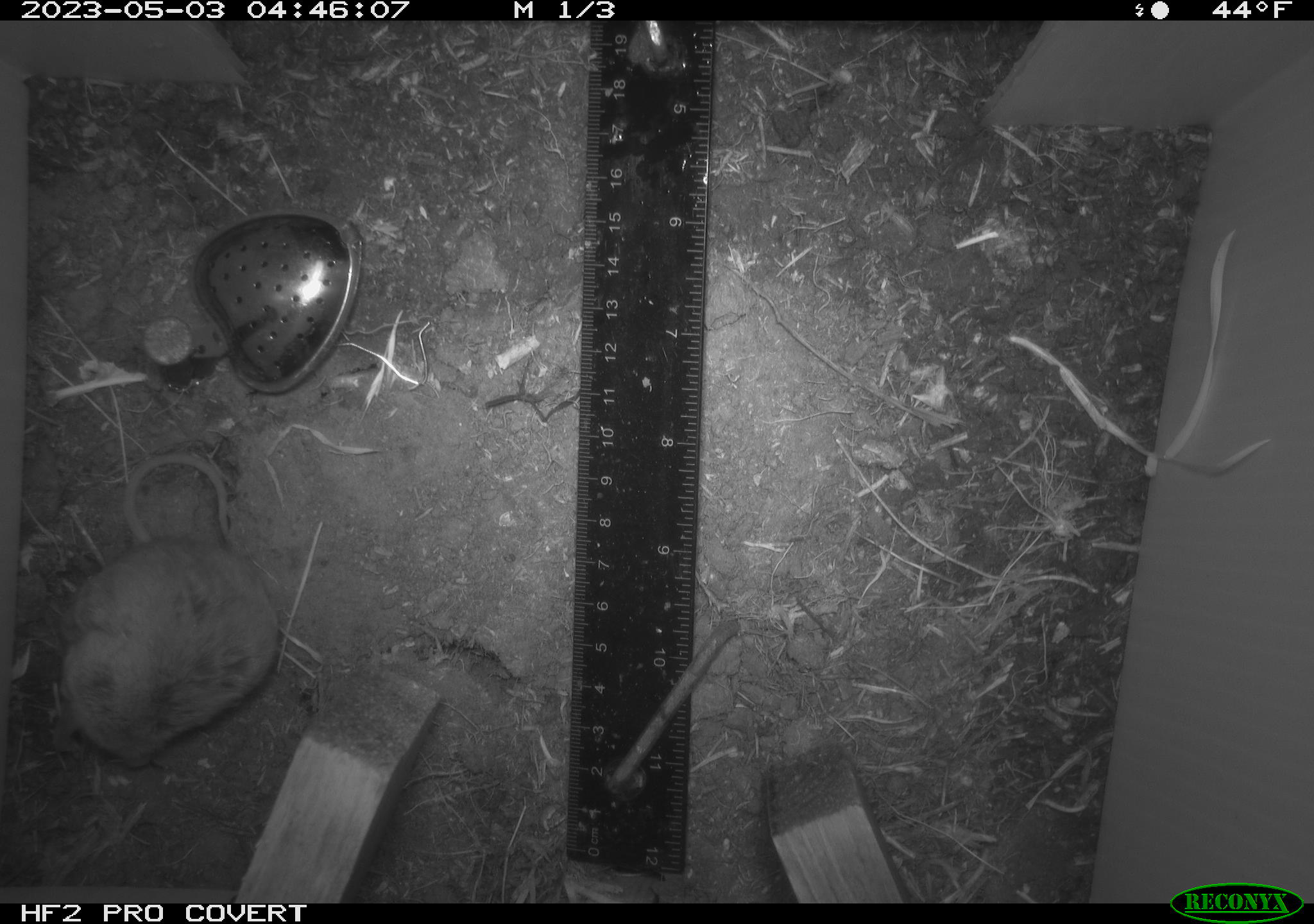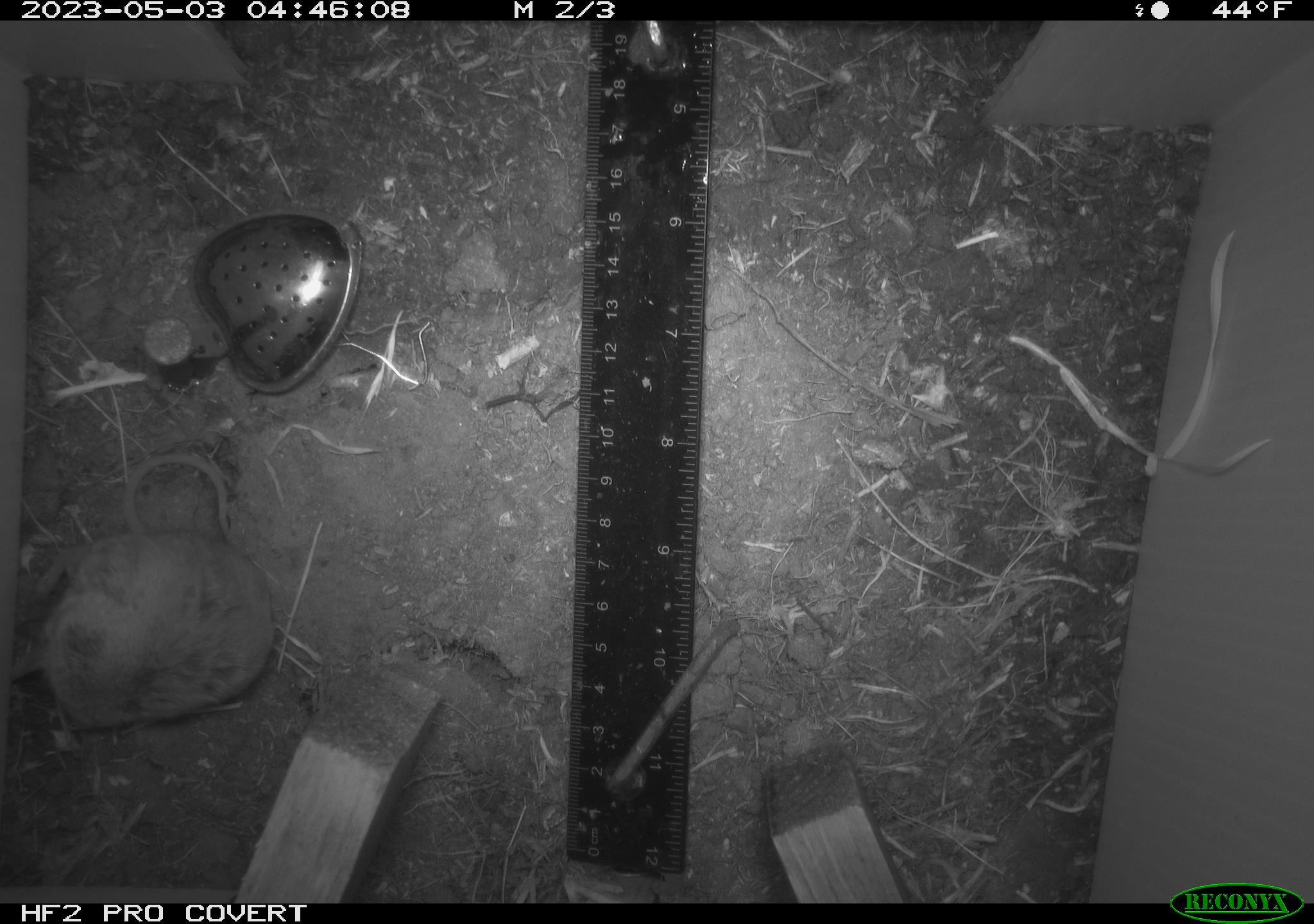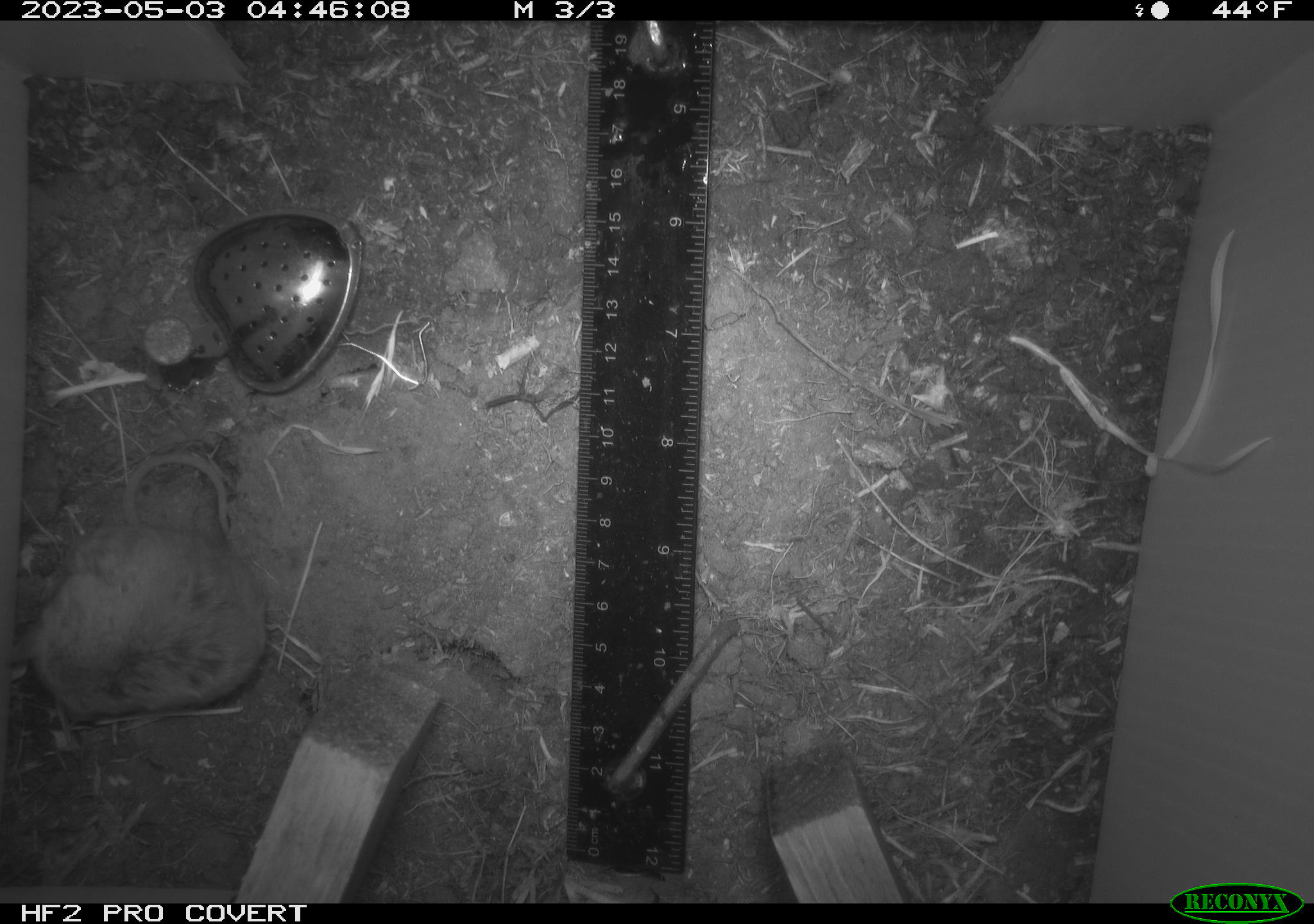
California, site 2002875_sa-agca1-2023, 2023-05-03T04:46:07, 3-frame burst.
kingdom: Animalia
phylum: Chordata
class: Mammalia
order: Rodentia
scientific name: Rodentia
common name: mouse species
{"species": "mouse species (Rodentia)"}